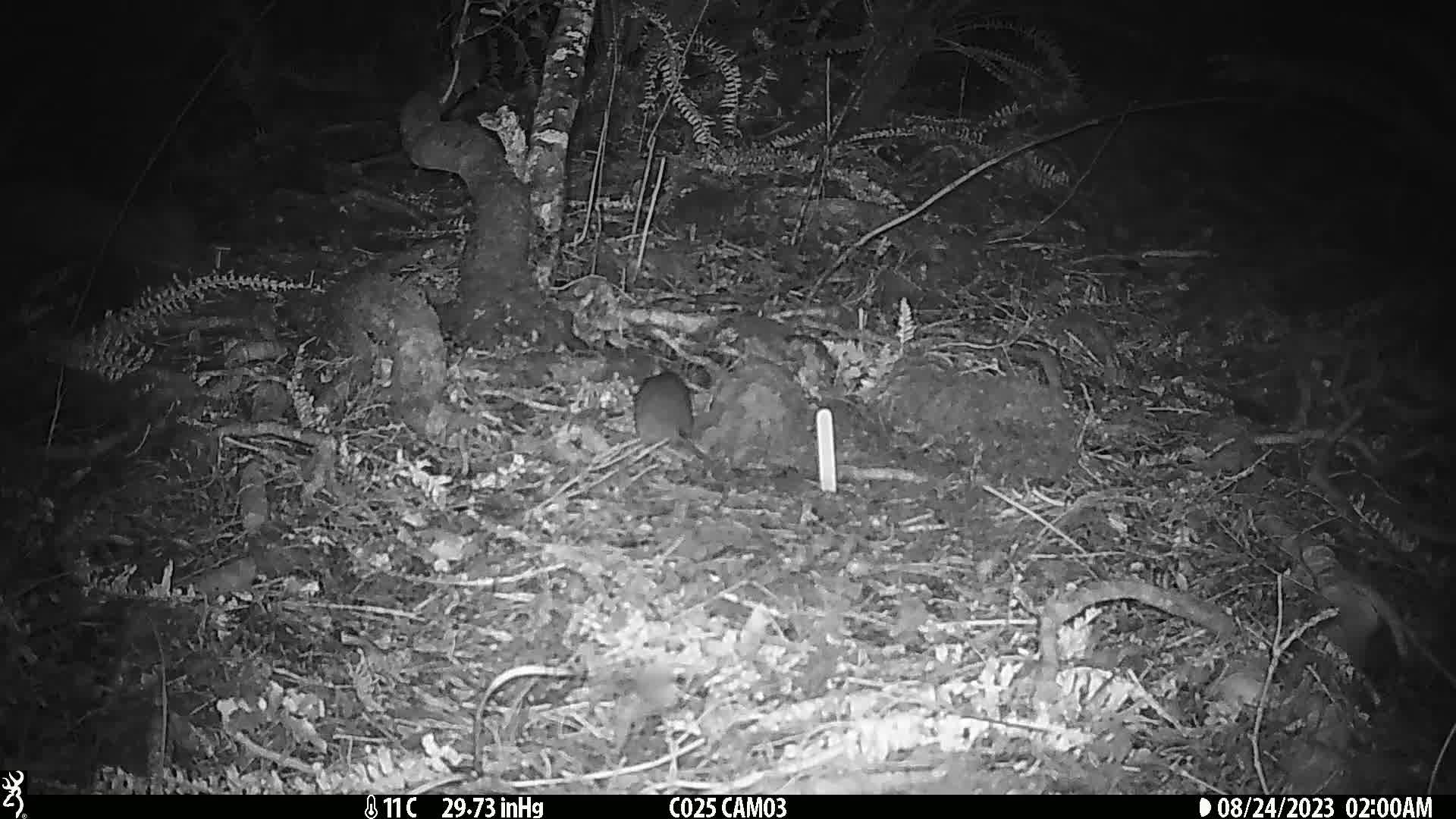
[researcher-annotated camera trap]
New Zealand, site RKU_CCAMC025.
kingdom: Animalia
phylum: Chordata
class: Mammalia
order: Rodentia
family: Muridae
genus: Rattus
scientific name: Rattus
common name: rat